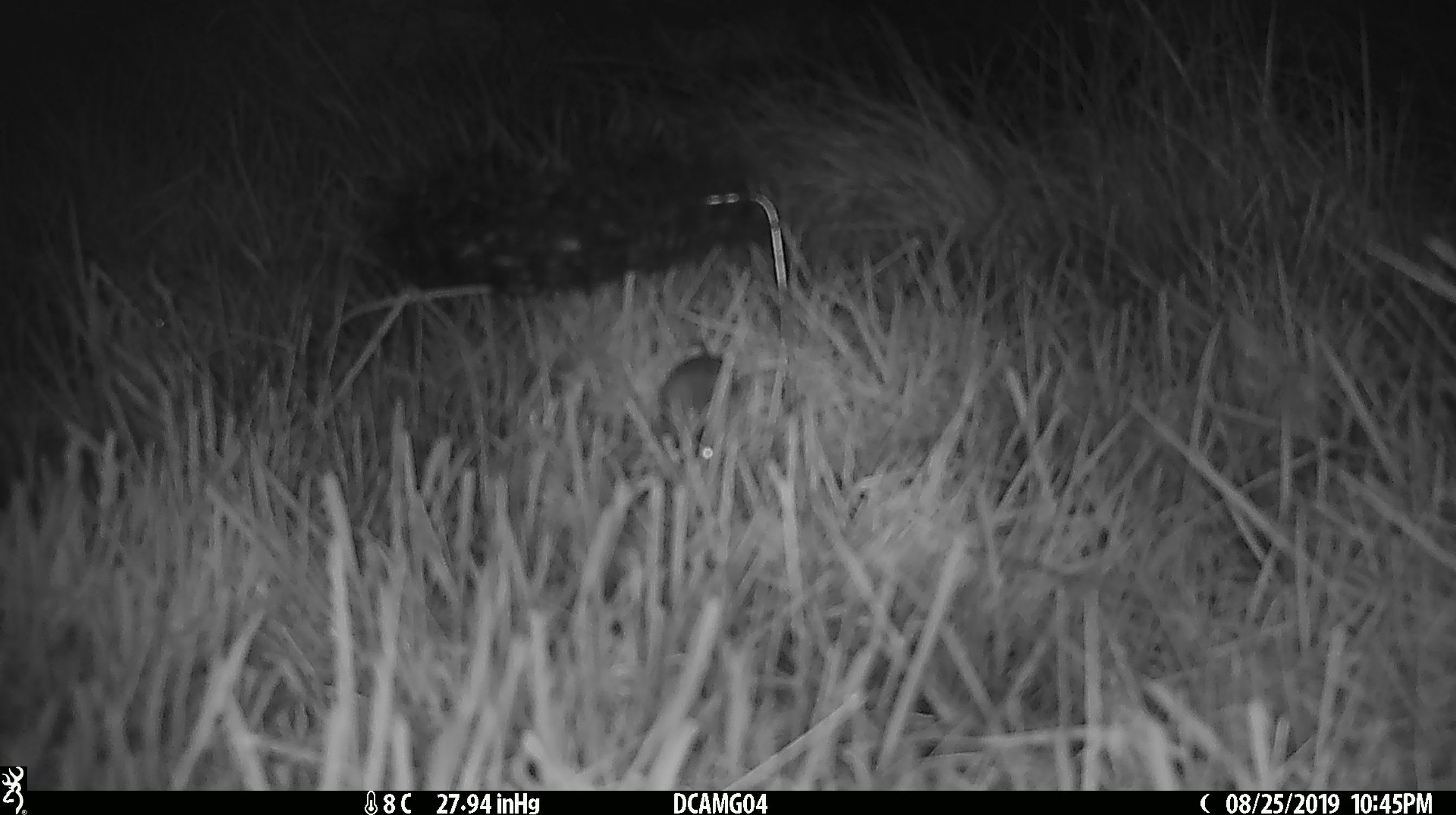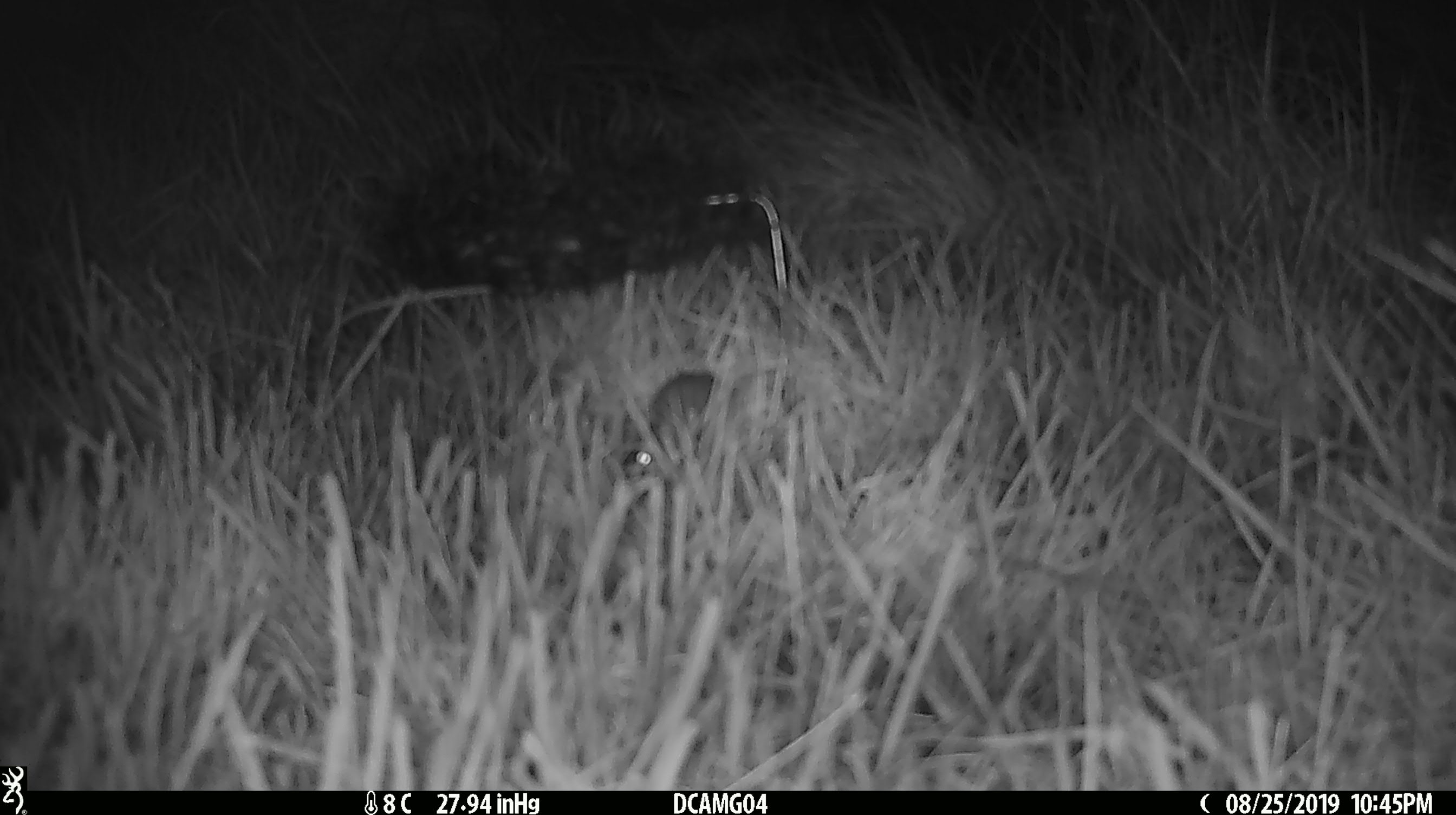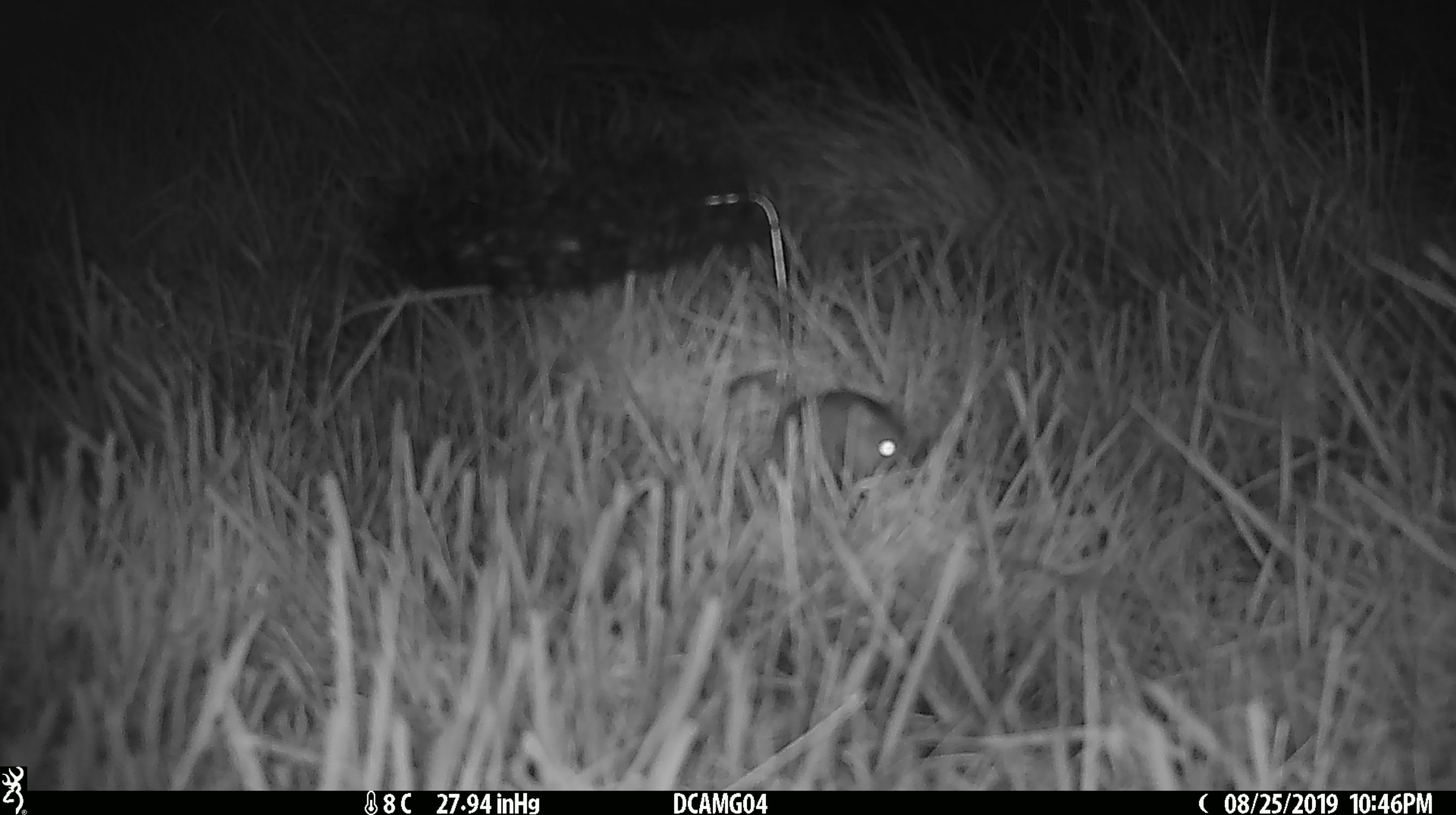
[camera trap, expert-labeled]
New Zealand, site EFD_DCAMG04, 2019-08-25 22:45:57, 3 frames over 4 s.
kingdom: Animalia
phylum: Chordata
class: Mammalia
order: Rodentia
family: Muridae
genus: Mus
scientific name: Mus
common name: mouse